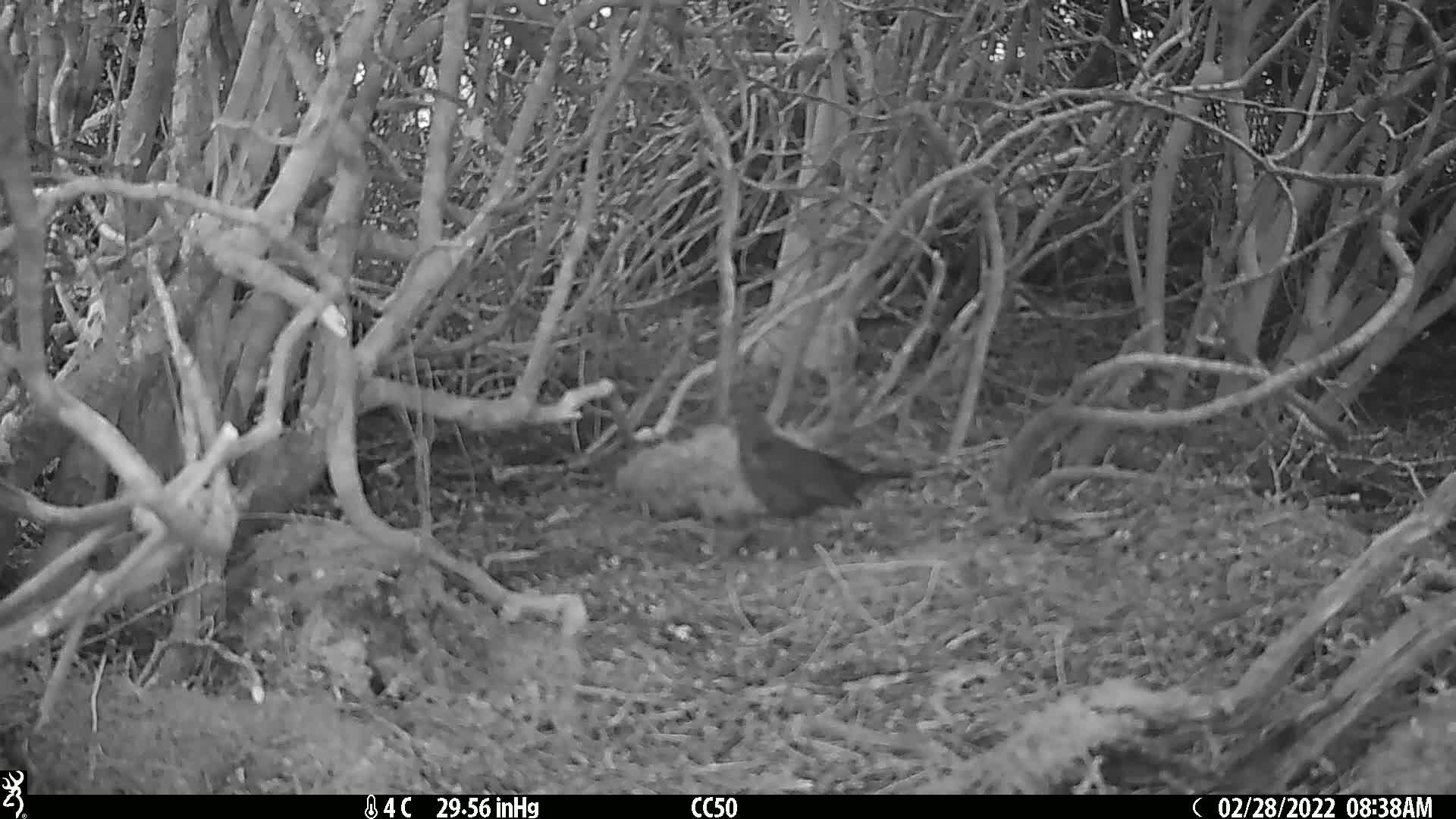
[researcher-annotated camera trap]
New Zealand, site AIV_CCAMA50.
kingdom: Animalia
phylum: Chordata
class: Aves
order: Passeriformes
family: Turdidae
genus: Turdus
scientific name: Turdus merula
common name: eurasian blackbird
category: blackbird